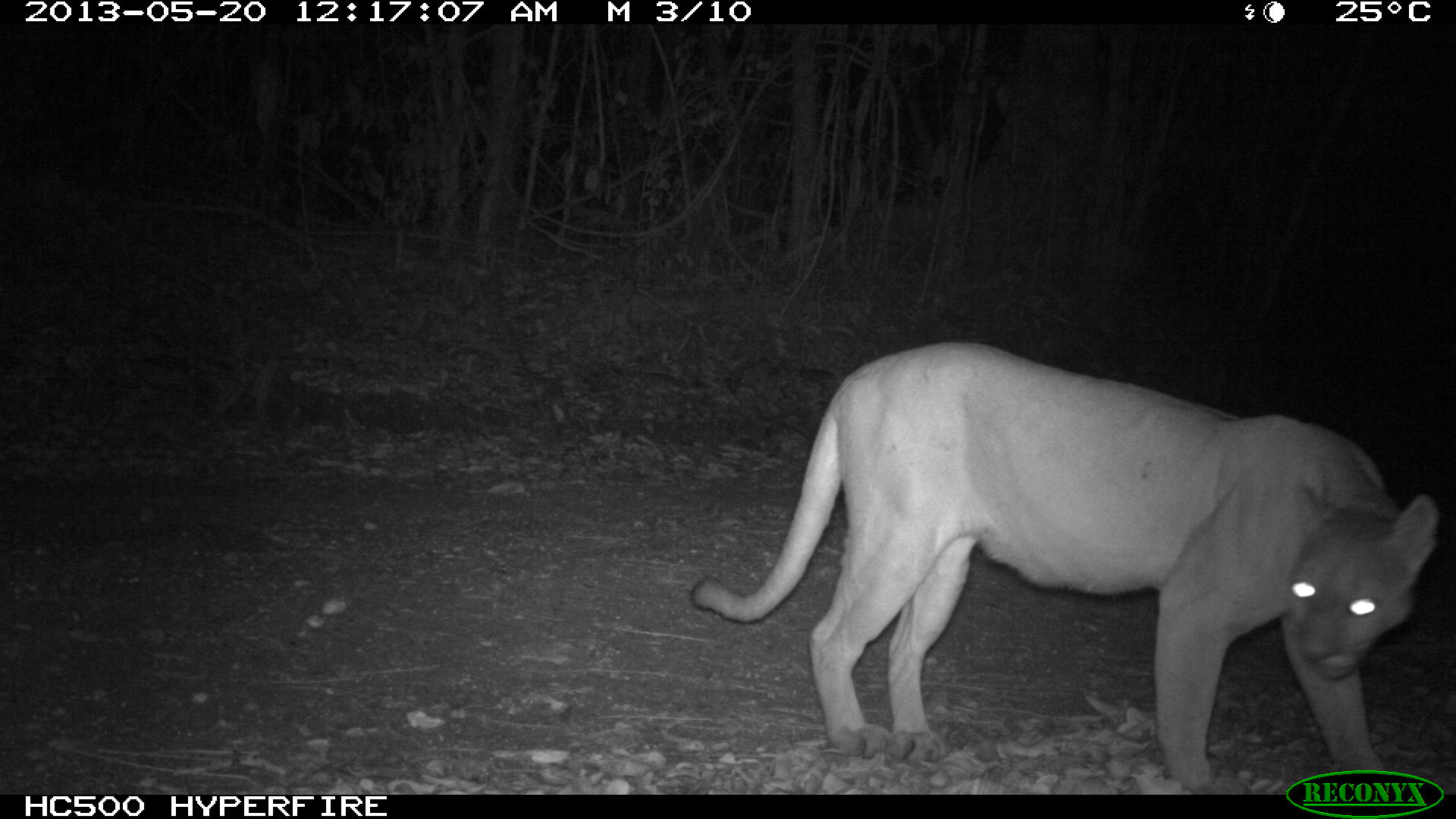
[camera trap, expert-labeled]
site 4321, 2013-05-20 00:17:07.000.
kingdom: Animalia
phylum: Chordata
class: Mammalia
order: Carnivora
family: Felidae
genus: Puma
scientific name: Puma concolor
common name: mountain lion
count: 1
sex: male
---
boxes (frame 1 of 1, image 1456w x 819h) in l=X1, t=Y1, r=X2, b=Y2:
puma concolor: l=689, t=336, r=1436, b=791